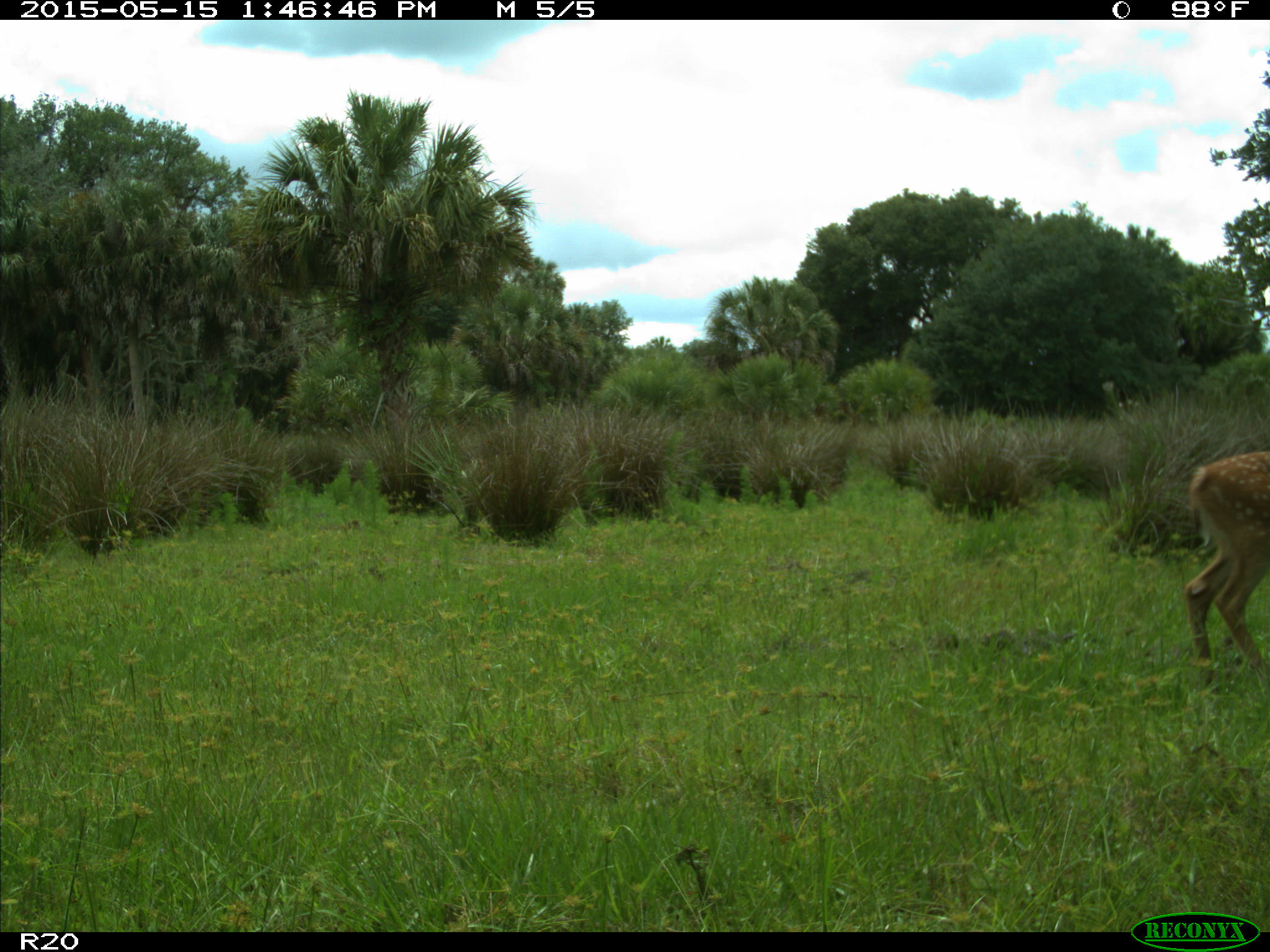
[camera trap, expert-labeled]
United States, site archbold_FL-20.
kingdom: Animalia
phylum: Chordata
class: Mammalia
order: Artiodactyla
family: Cervidae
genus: Odocoileus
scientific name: Odocoileus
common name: deer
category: unidentified deer